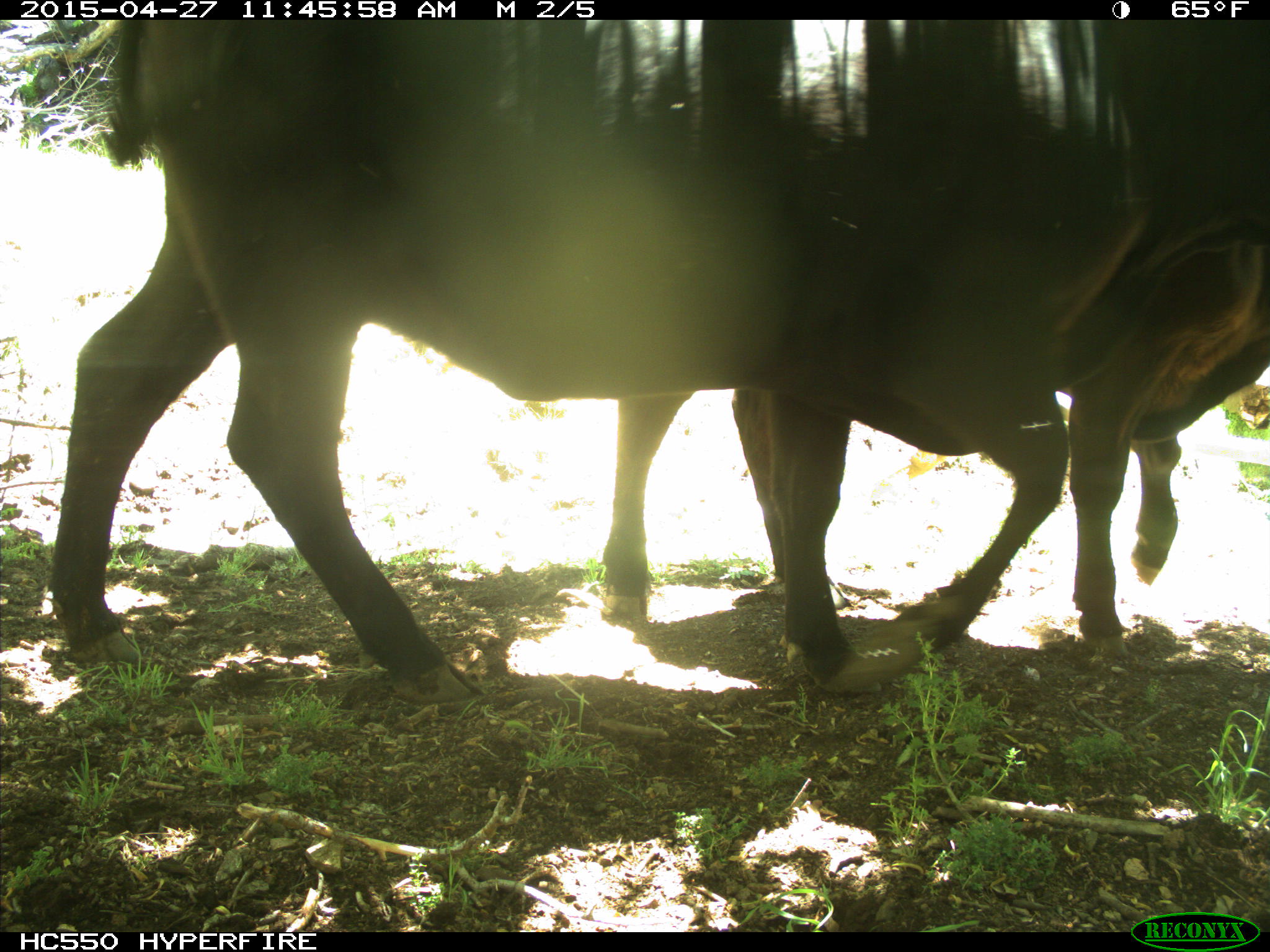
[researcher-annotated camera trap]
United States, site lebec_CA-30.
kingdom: Animalia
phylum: Chordata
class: Mammalia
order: Artiodactyla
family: Bovidae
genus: Bos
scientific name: Bos taurus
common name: domestic cow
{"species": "Bos taurus (domestic cow)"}